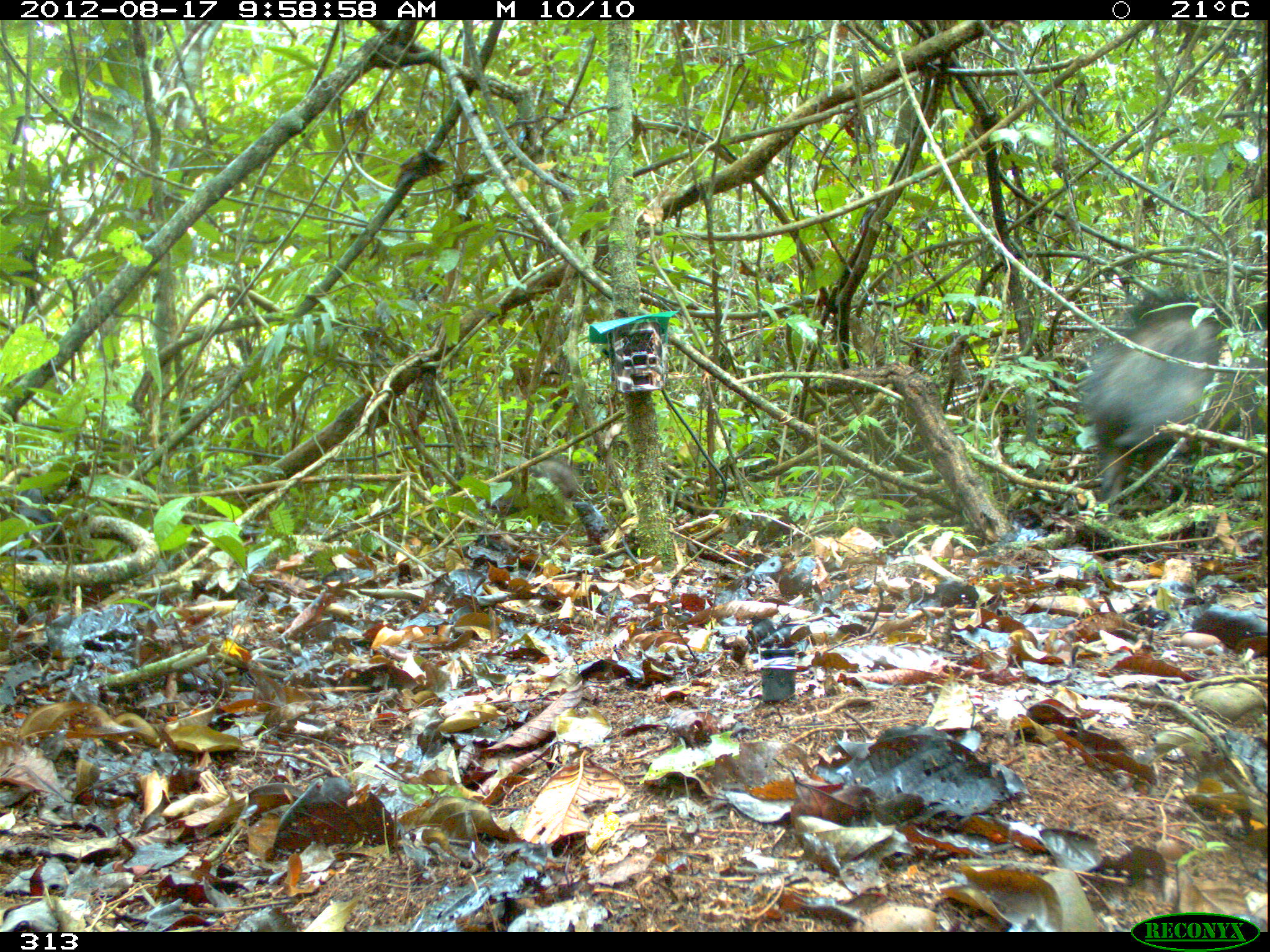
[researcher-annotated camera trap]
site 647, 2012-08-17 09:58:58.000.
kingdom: Animalia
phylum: Chordata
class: Mammalia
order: Artiodactyla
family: Tayassuidae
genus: Tayassu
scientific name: Tayassu pecari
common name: white-lipped peccary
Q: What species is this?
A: Tayassu pecari (white-lipped peccary).